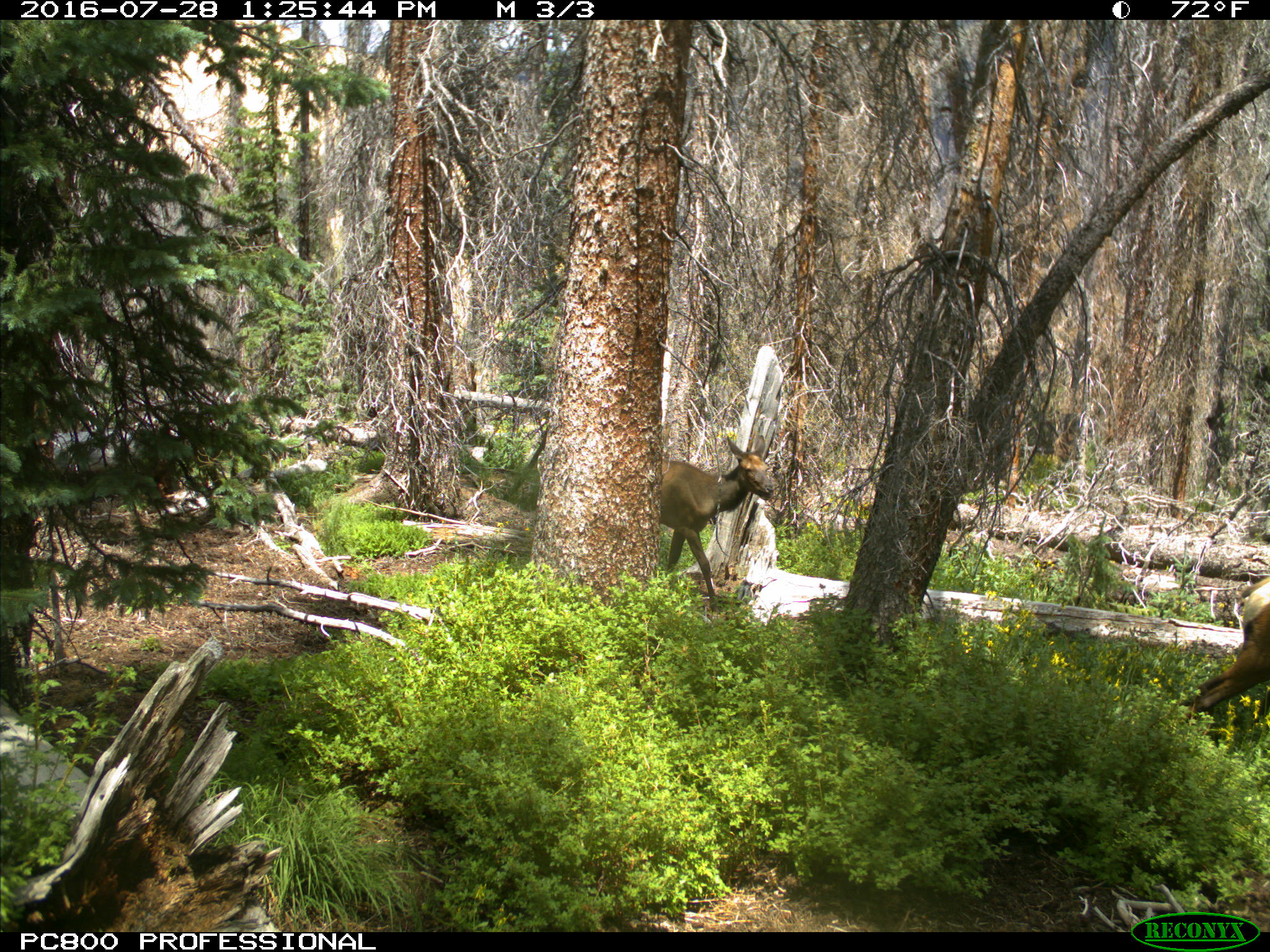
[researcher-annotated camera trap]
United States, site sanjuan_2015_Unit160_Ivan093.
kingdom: Animalia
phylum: Chordata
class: Mammalia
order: Artiodactyla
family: Cervidae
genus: Cervus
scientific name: Cervus elaphus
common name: red deer